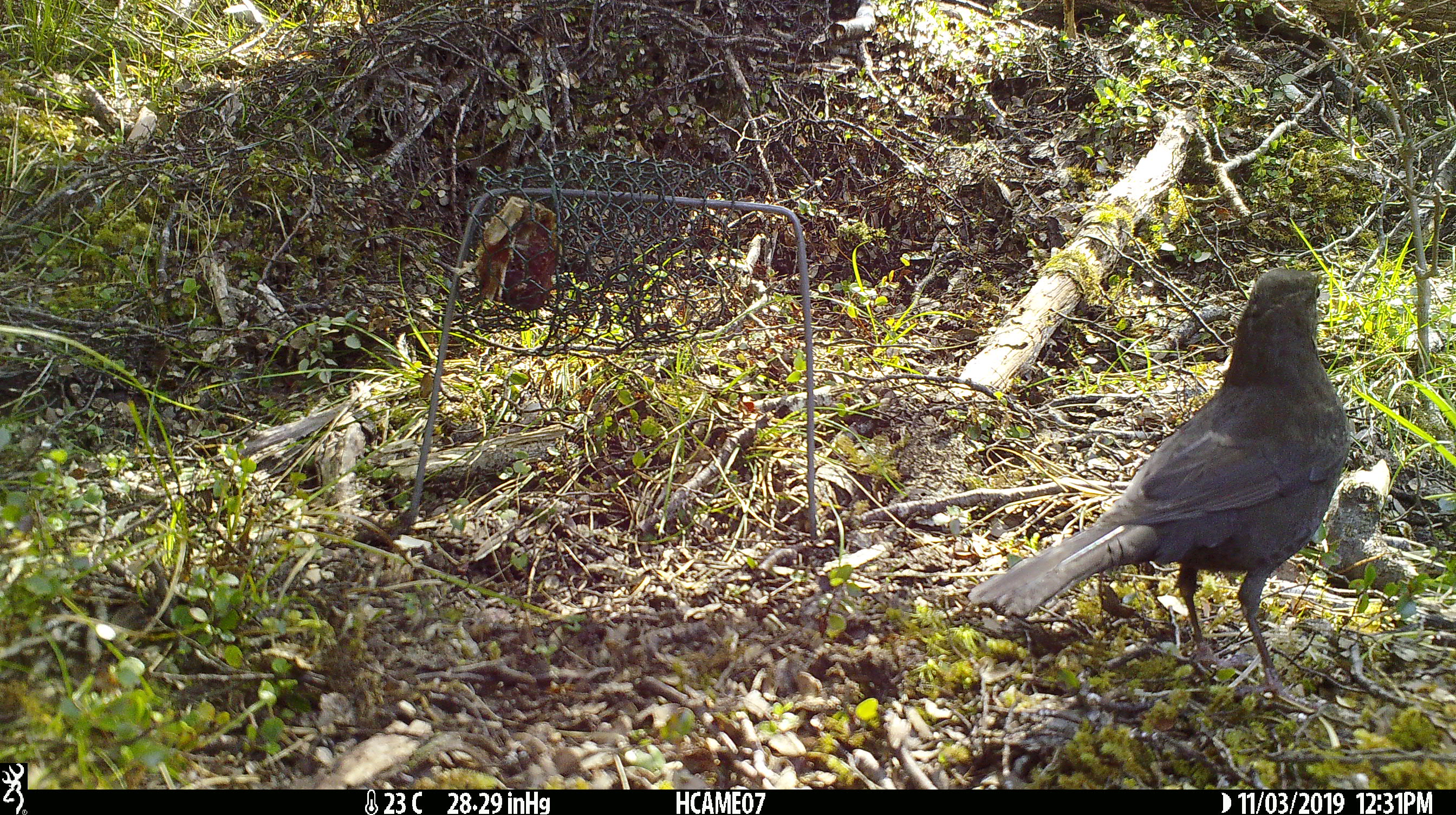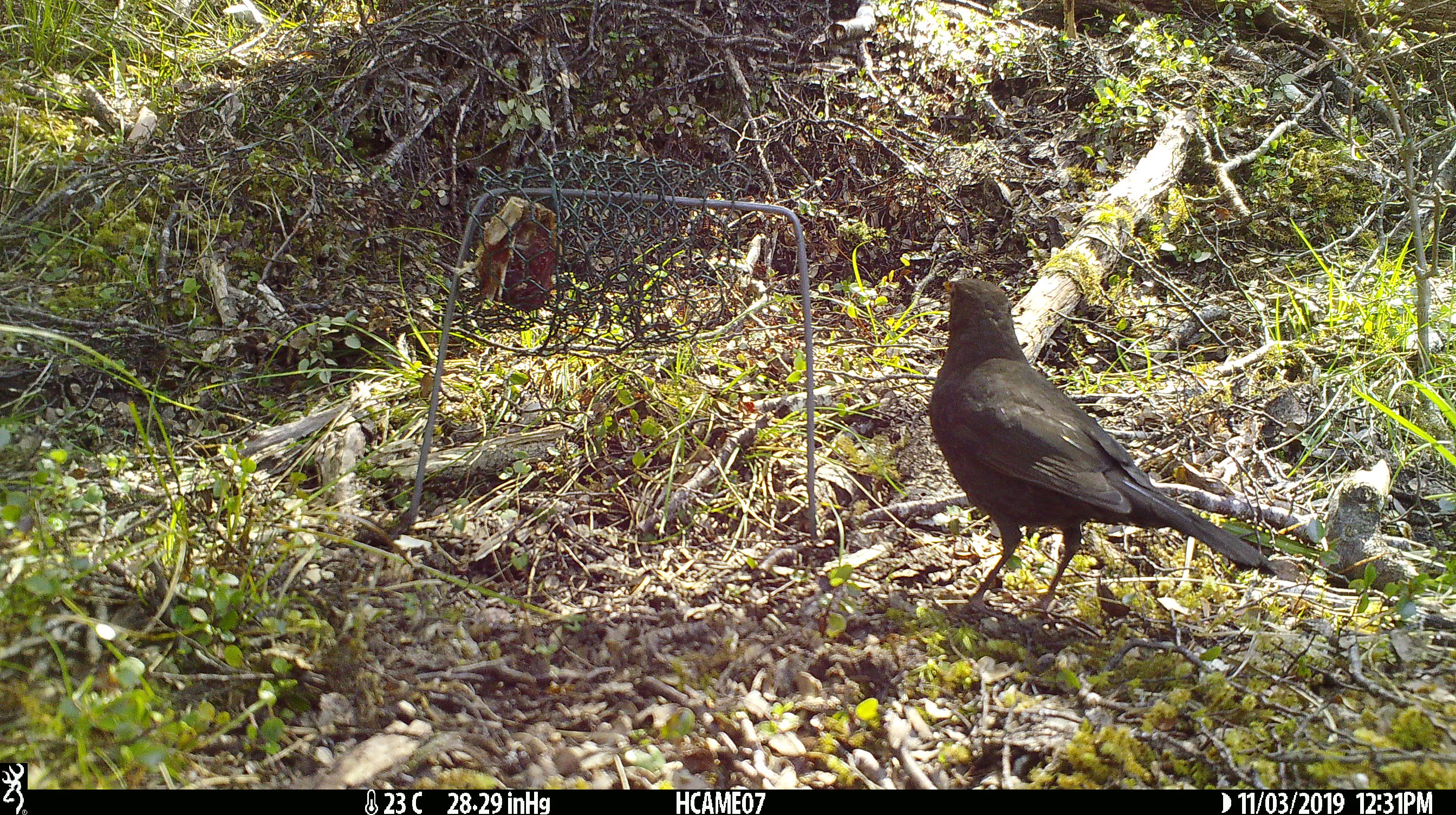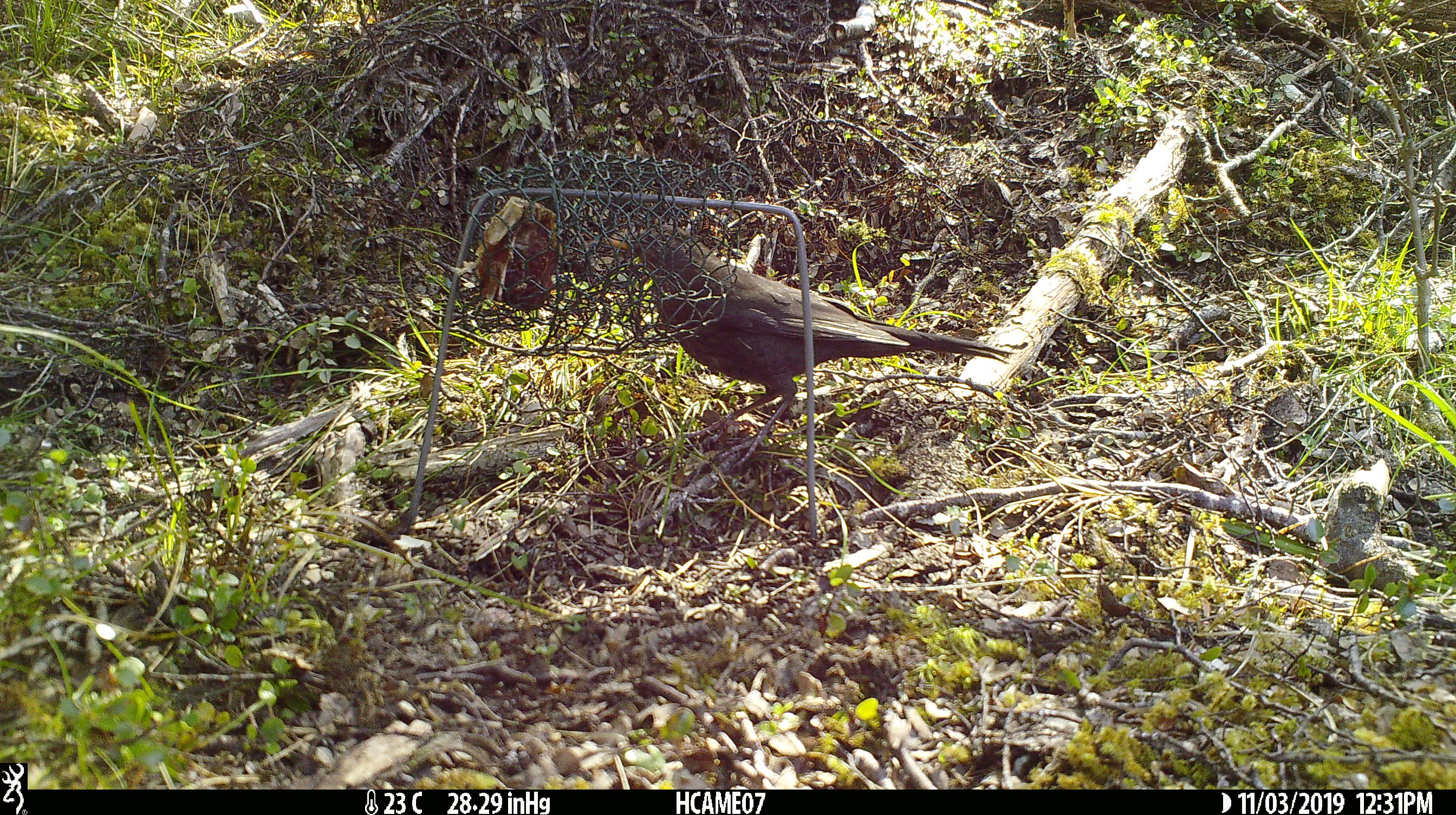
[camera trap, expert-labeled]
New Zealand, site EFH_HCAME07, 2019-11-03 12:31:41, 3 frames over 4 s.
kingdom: Animalia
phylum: Chordata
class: Aves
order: Passeriformes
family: Turdidae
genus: Turdus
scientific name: Turdus merula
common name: eurasian blackbird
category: blackbird